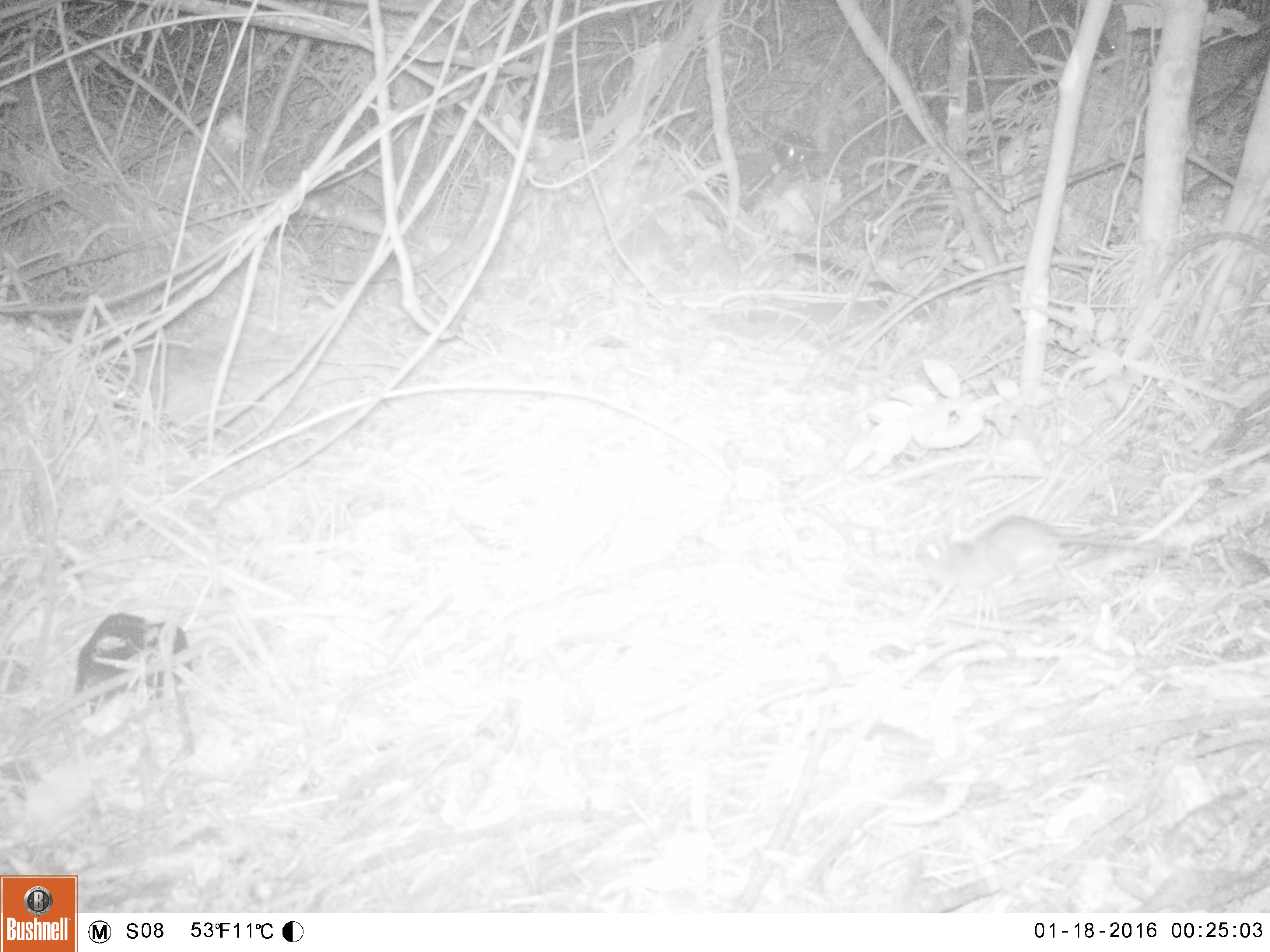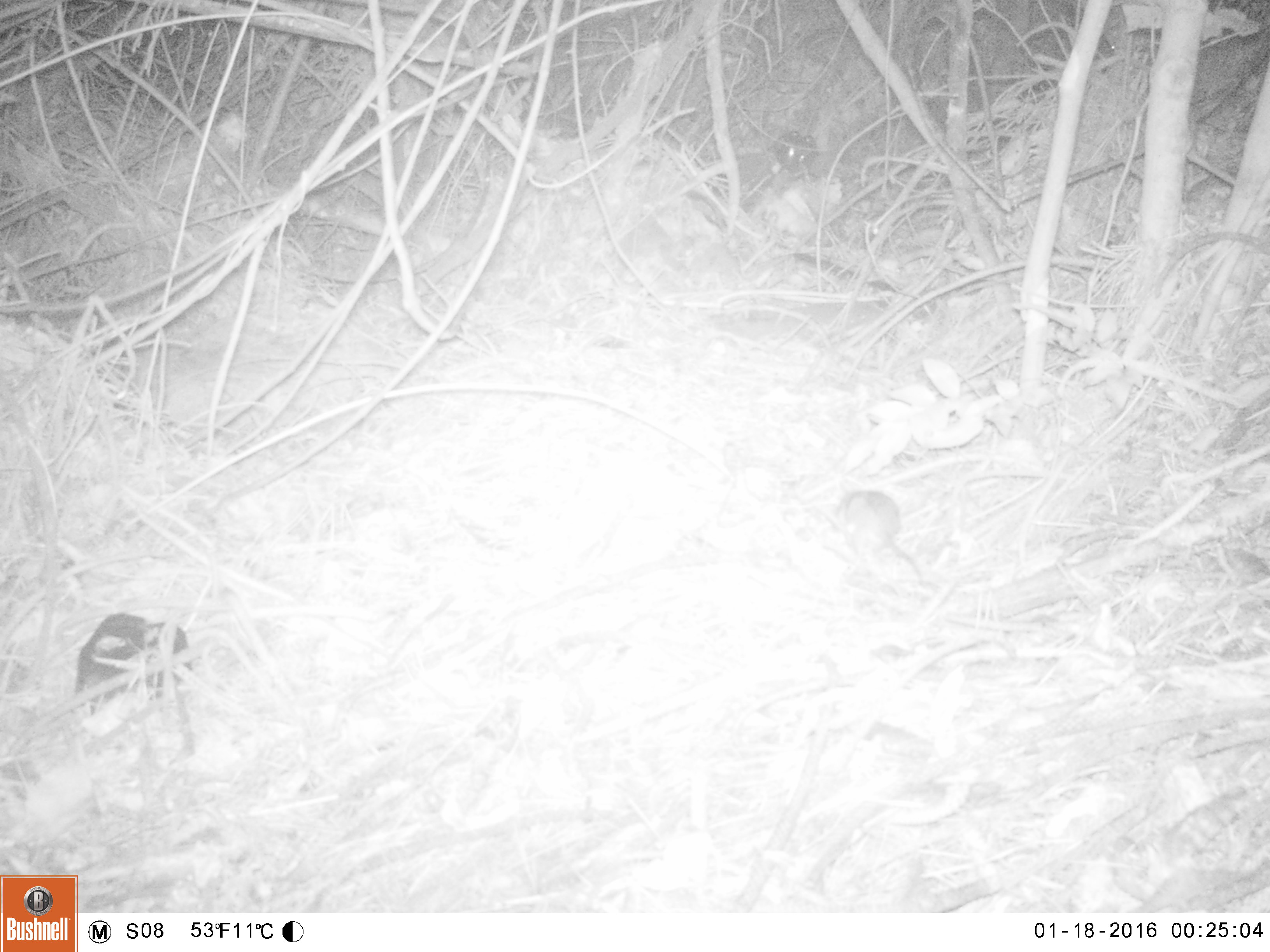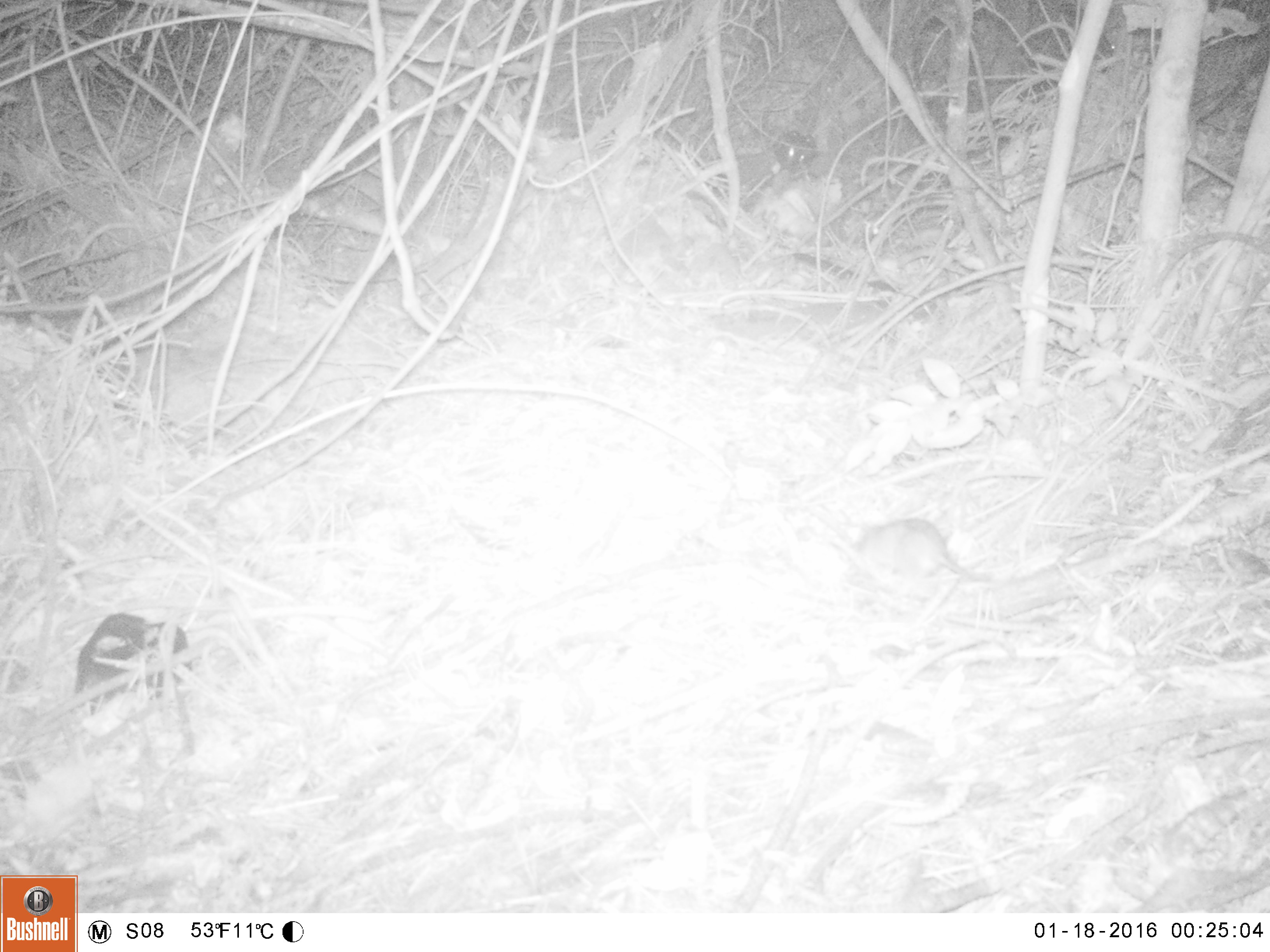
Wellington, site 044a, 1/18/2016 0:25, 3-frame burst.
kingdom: Animalia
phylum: Chordata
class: Mammalia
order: Rodentia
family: Muridae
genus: Rattus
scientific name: Rattus norvegicus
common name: norway rat